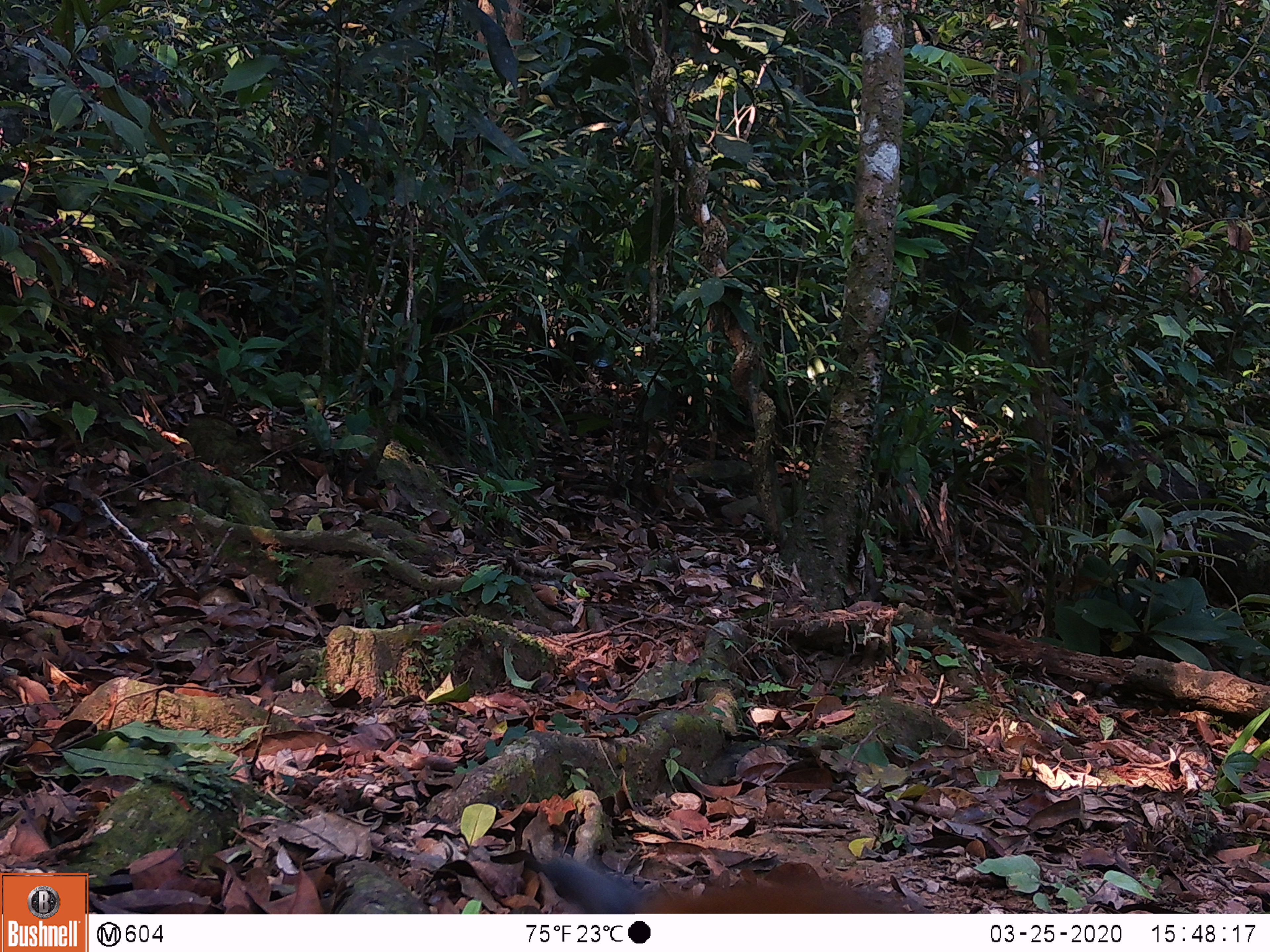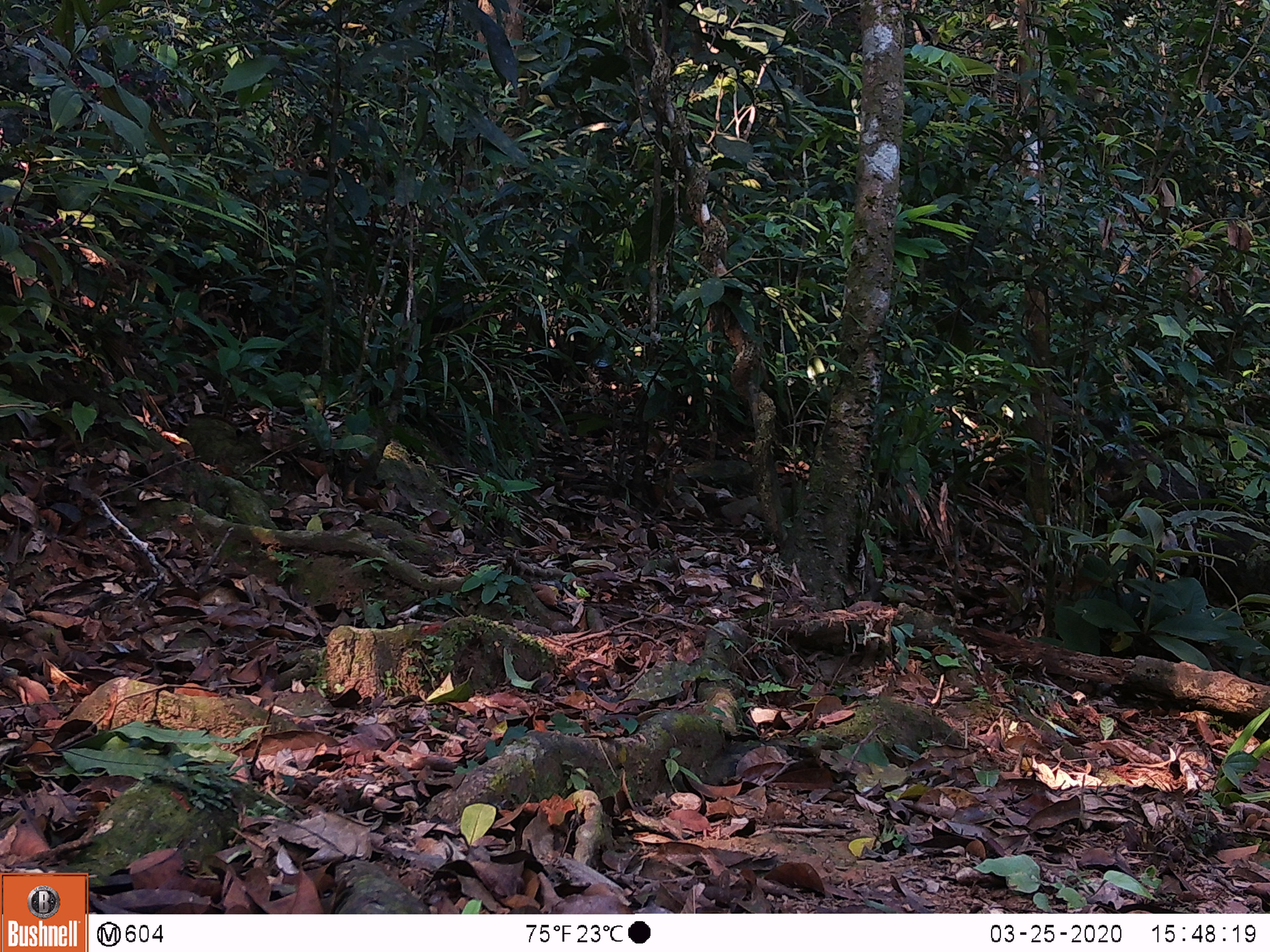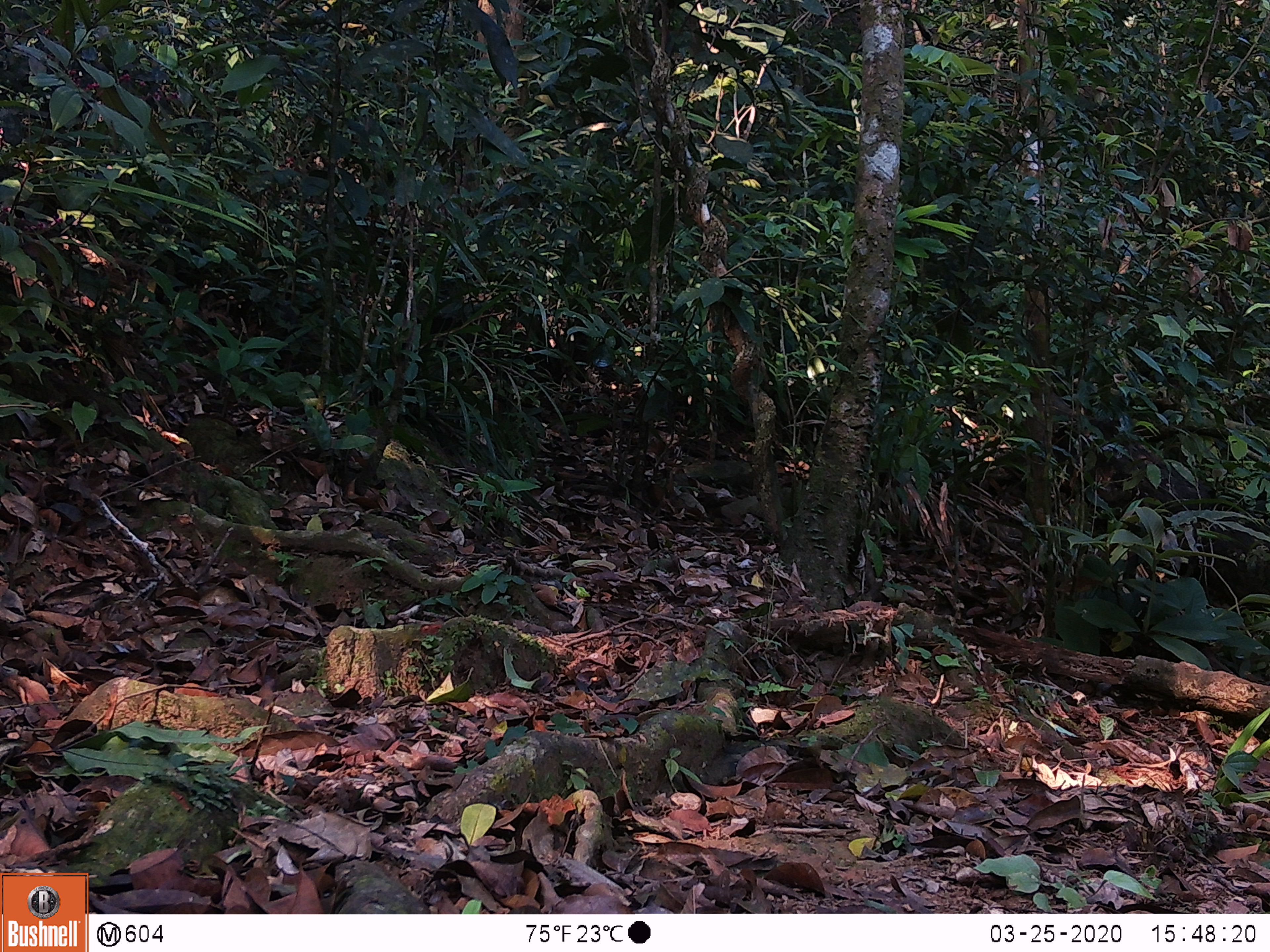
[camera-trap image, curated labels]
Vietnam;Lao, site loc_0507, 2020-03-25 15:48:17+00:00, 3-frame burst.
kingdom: Animalia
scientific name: Animalia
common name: animal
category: unidentified animal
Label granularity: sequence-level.